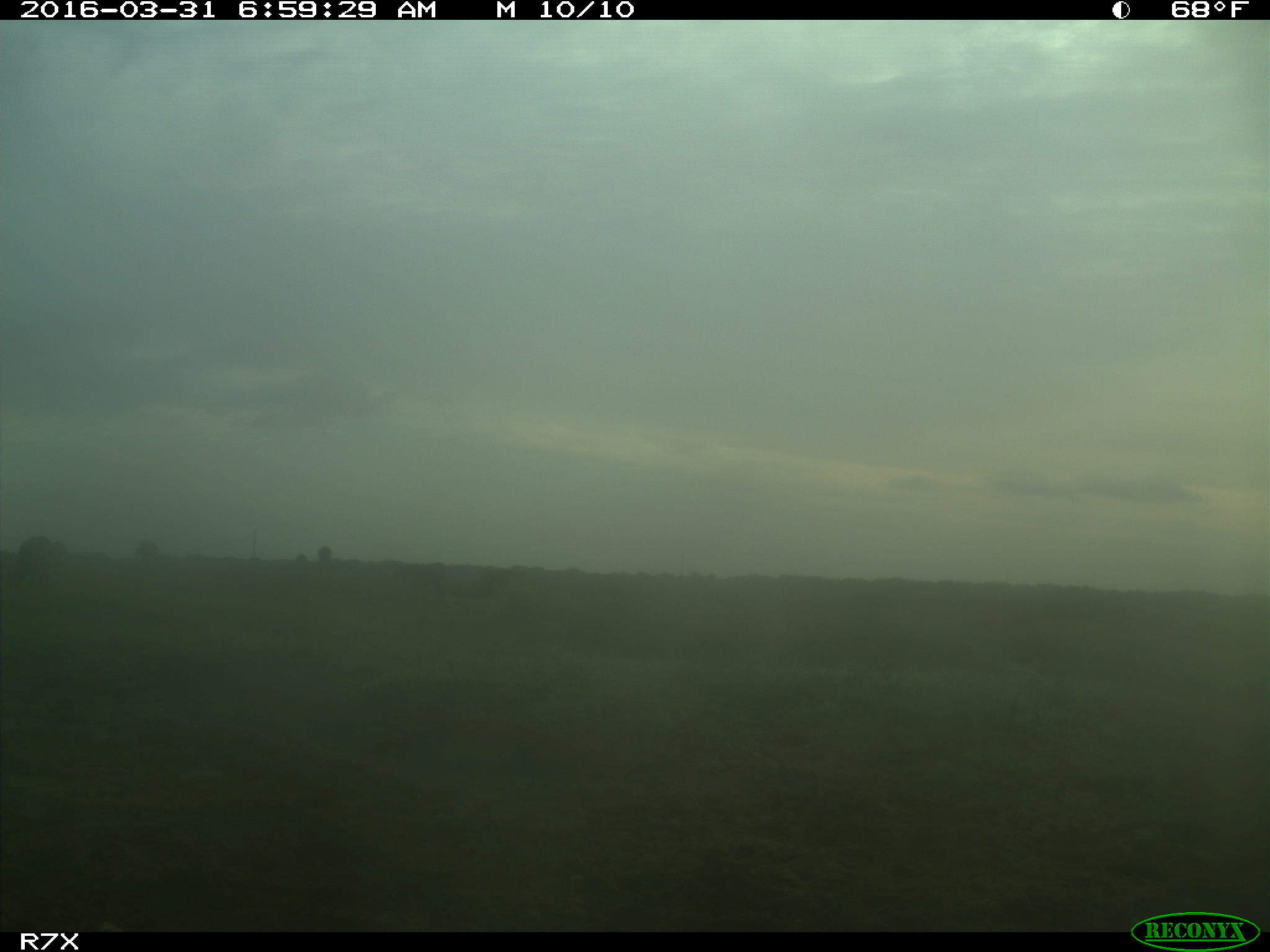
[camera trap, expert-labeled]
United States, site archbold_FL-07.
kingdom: Animalia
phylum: Chordata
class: Mammalia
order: Artiodactyla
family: Bovidae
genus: Bos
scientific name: Bos taurus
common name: domestic cow